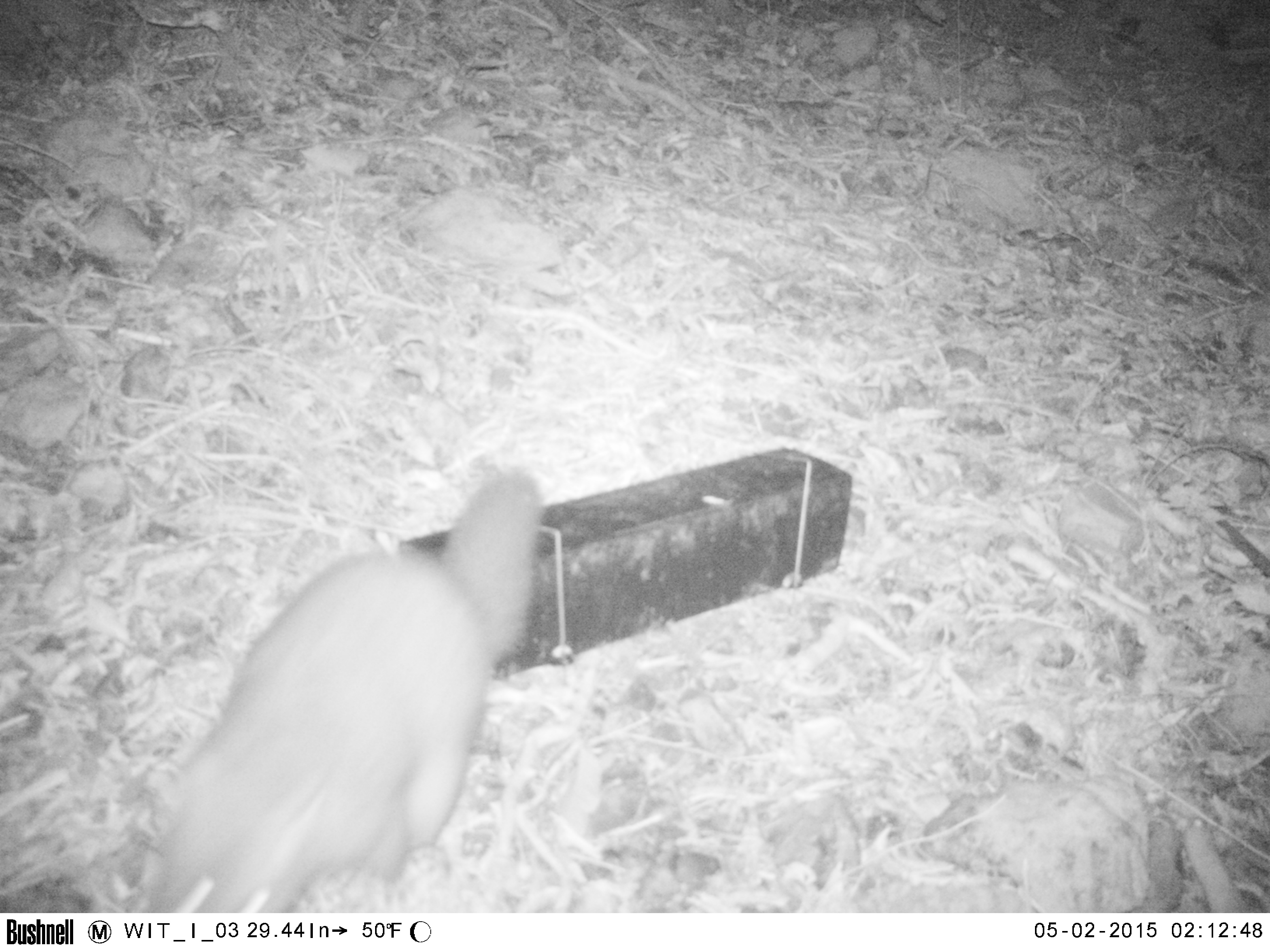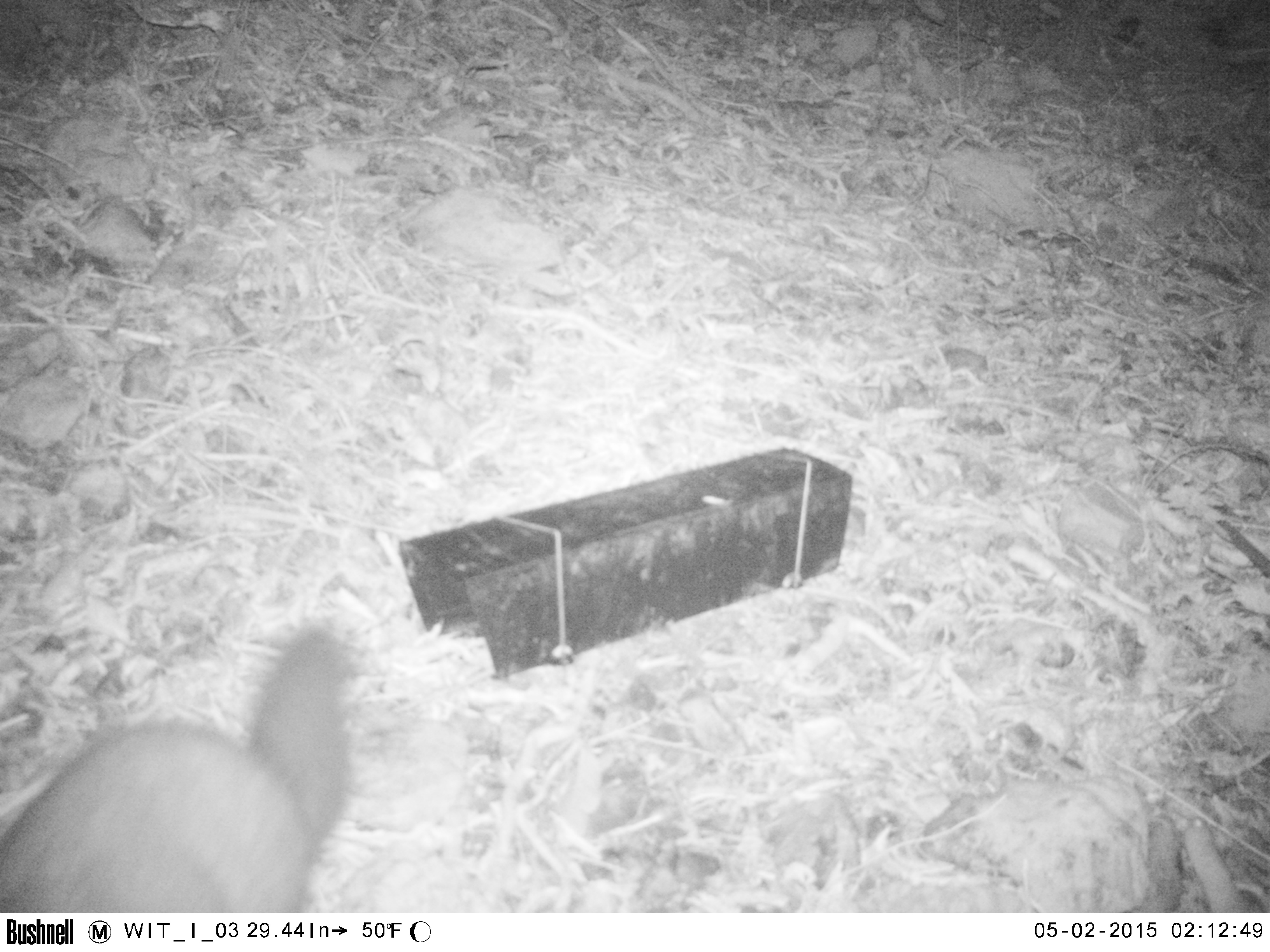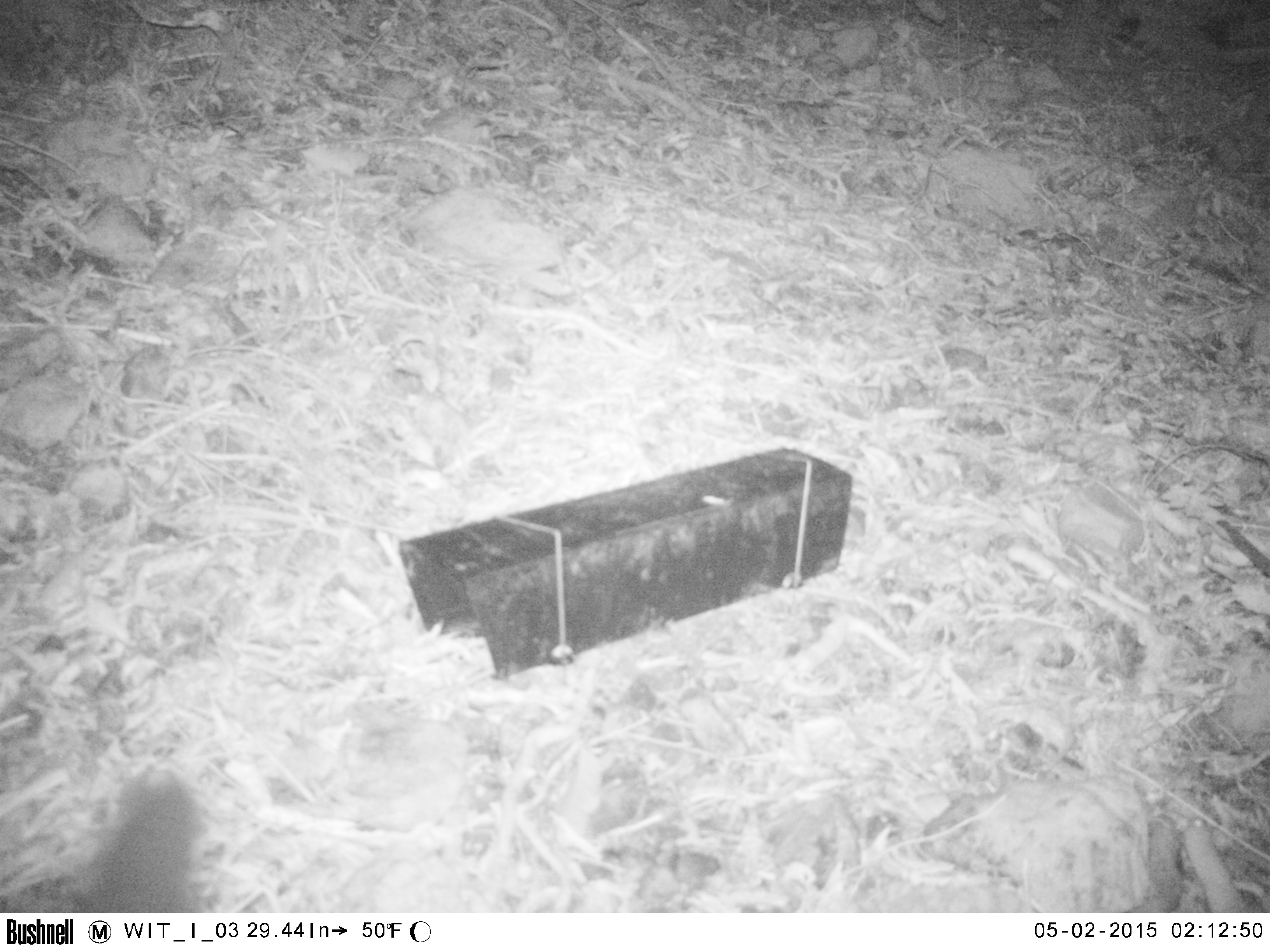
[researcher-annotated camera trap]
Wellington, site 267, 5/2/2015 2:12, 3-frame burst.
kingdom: Animalia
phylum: Chordata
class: Mammalia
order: Didelphimorphia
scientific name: Didelphimorphia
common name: possum